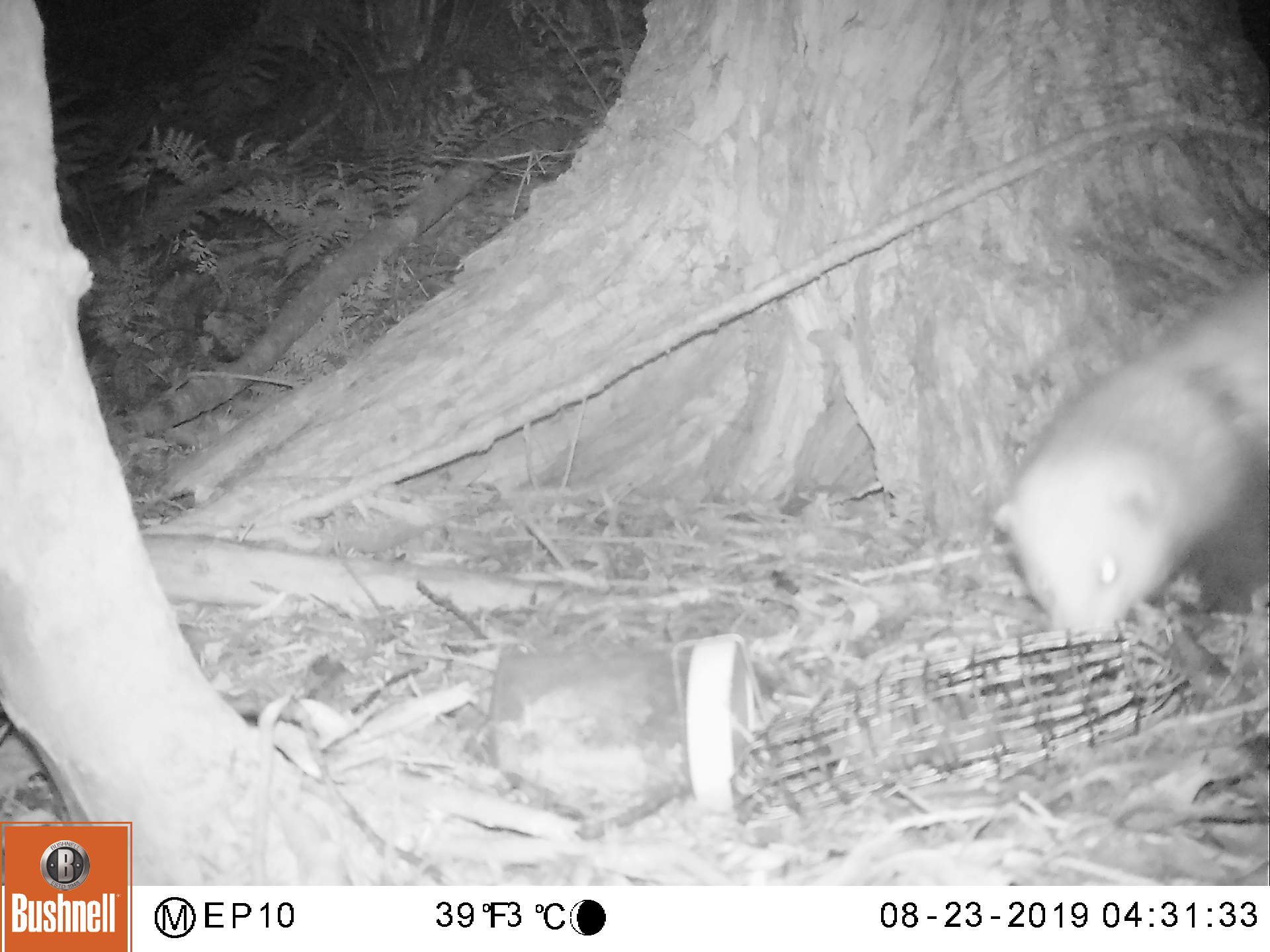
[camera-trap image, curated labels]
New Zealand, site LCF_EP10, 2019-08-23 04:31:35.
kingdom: Animalia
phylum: Chordata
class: Mammalia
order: Carnivora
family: Mustelidae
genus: Mustela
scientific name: Mustela furo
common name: ferret